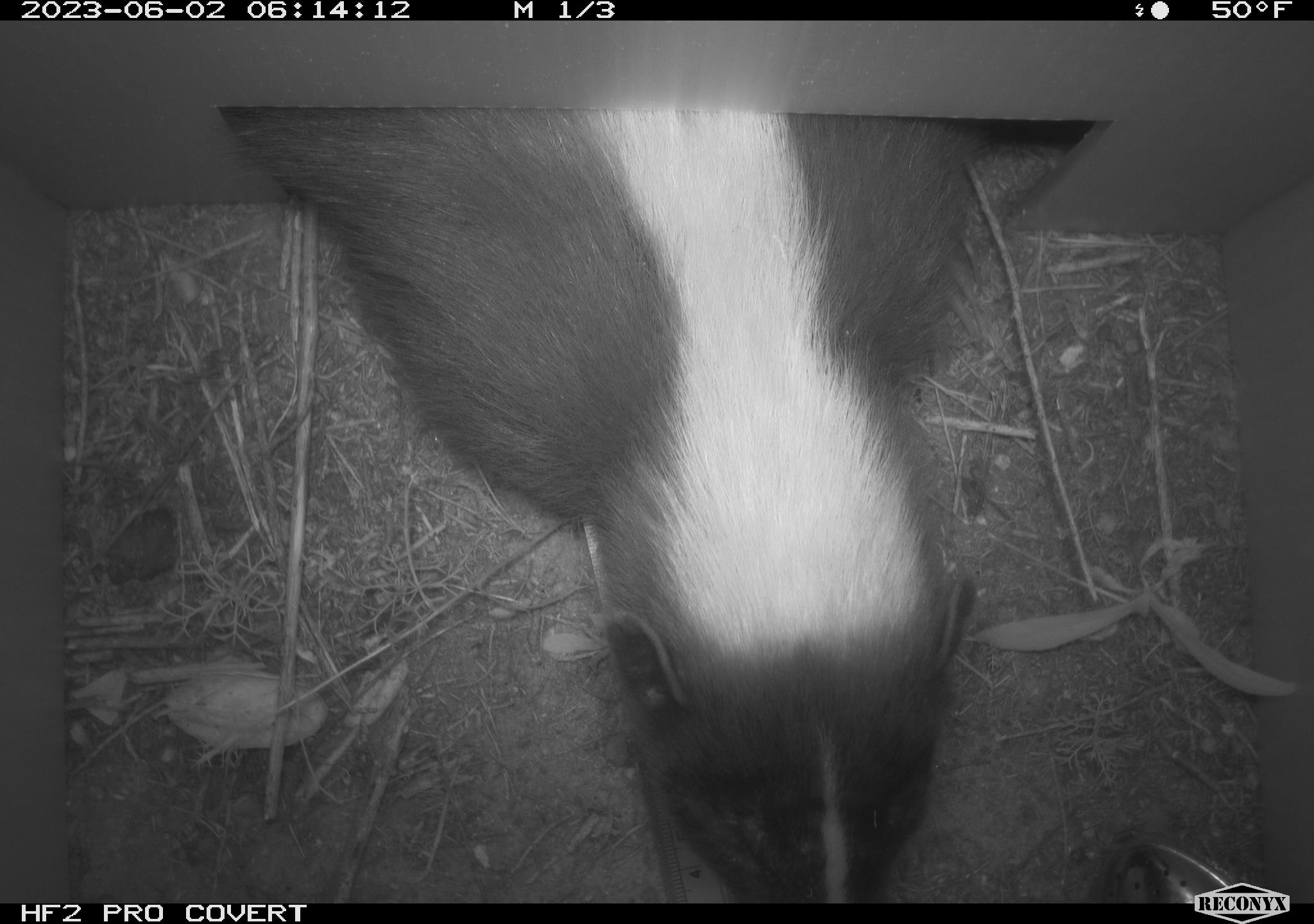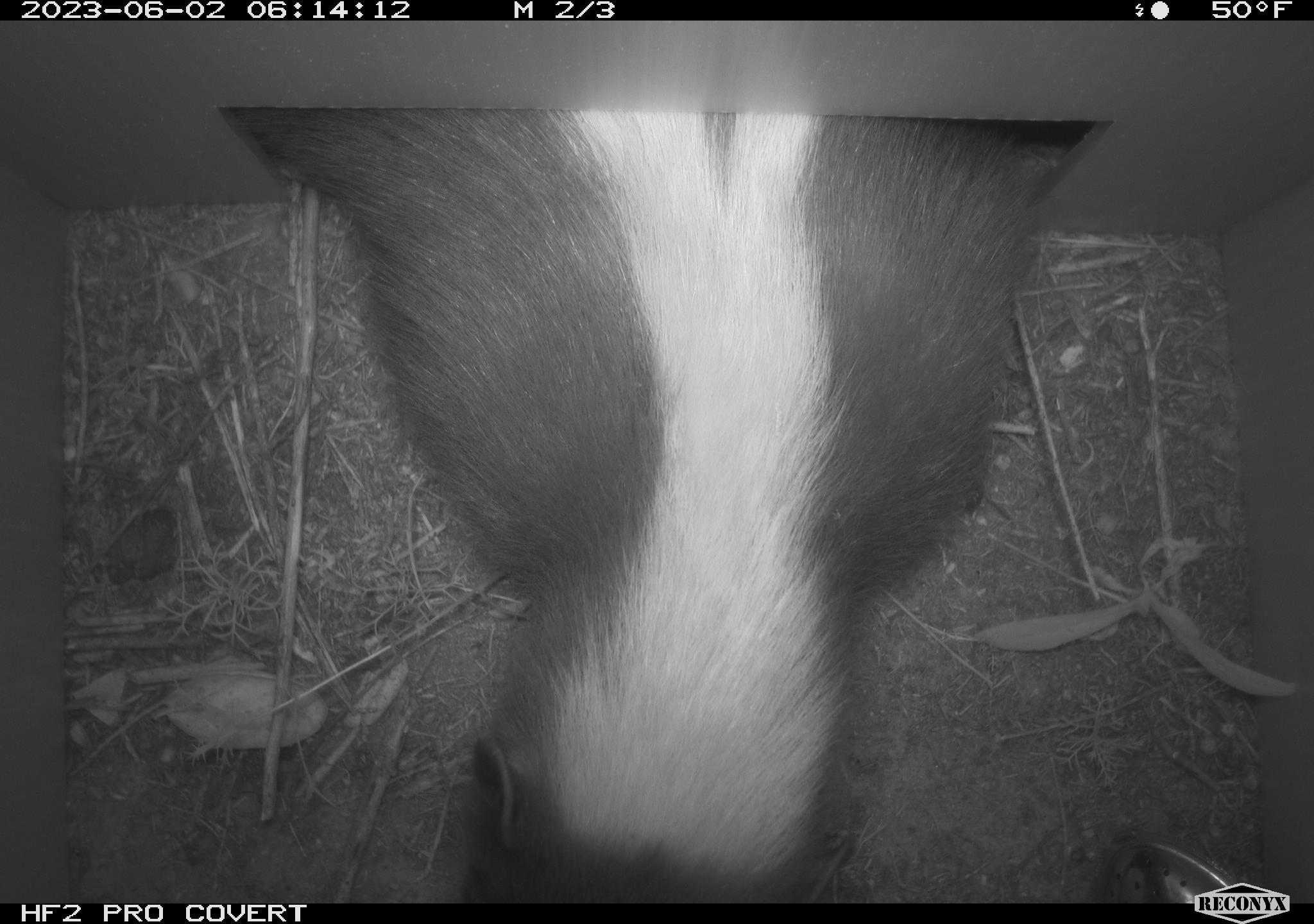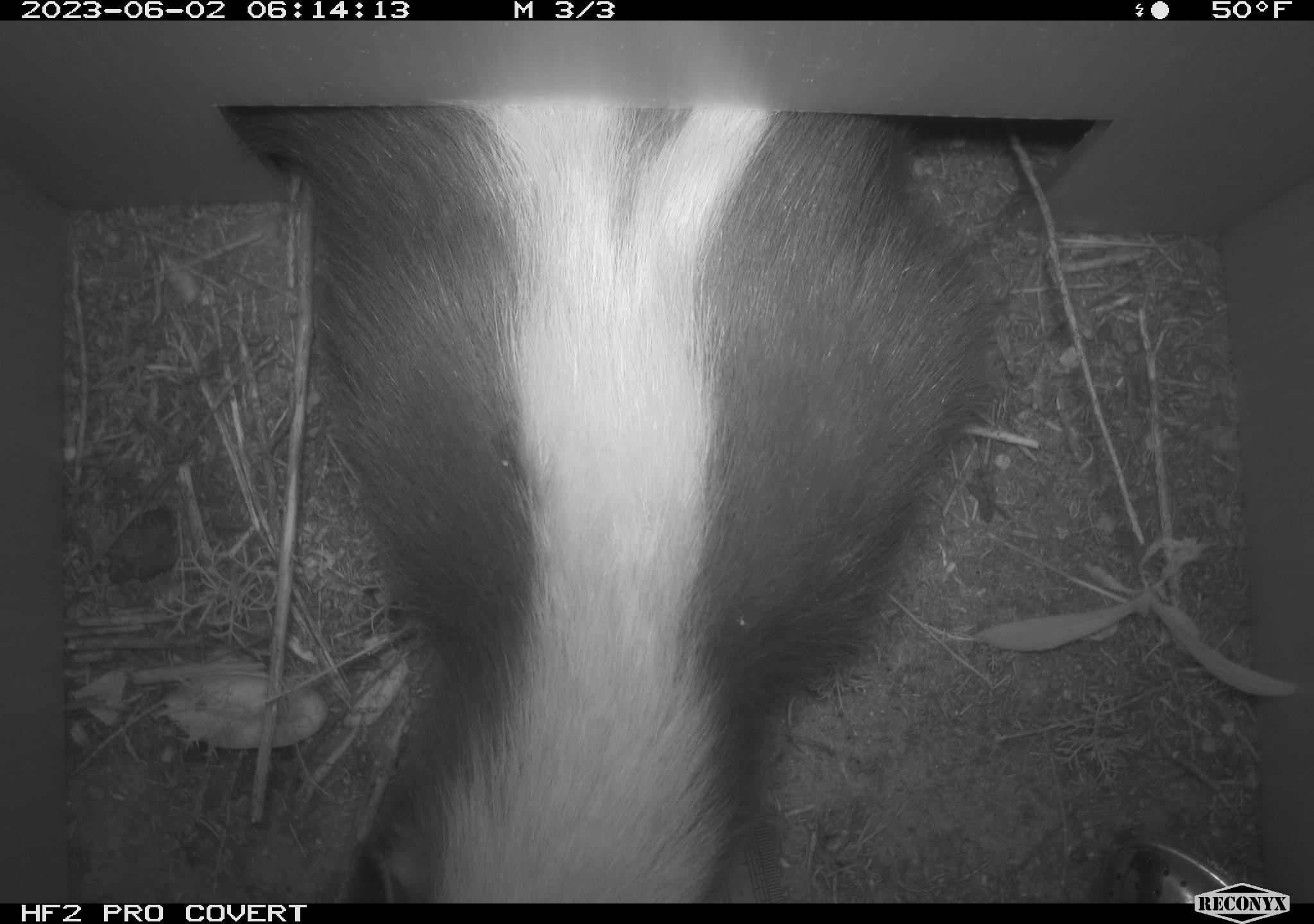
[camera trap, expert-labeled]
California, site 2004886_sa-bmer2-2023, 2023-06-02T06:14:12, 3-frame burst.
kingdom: Animalia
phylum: Chordata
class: Mammalia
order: Carnivora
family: Mephitidae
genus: Mephitis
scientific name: Mephitis mephitis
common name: striped skunk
Striped skunk (Mephitis mephitis).